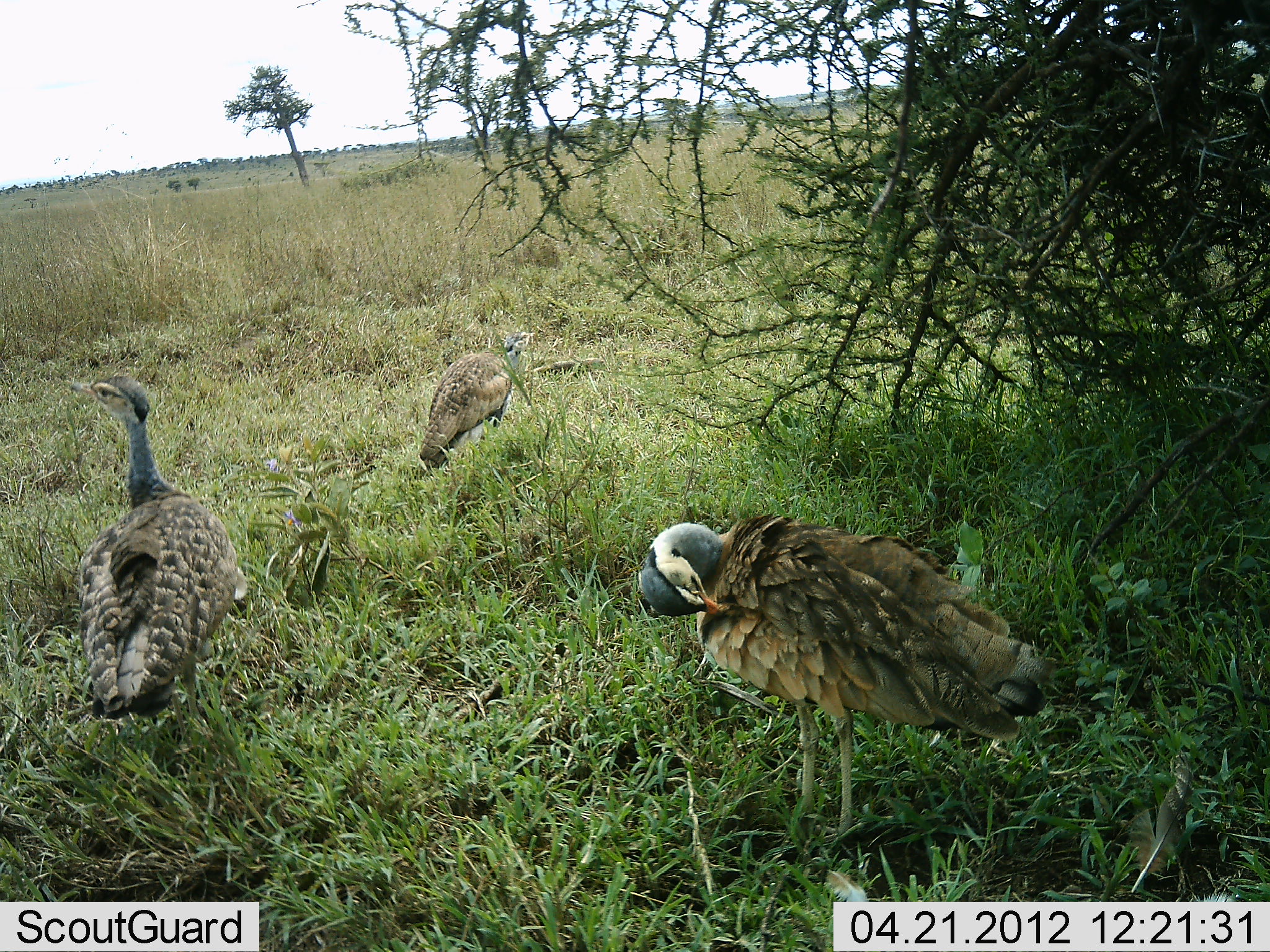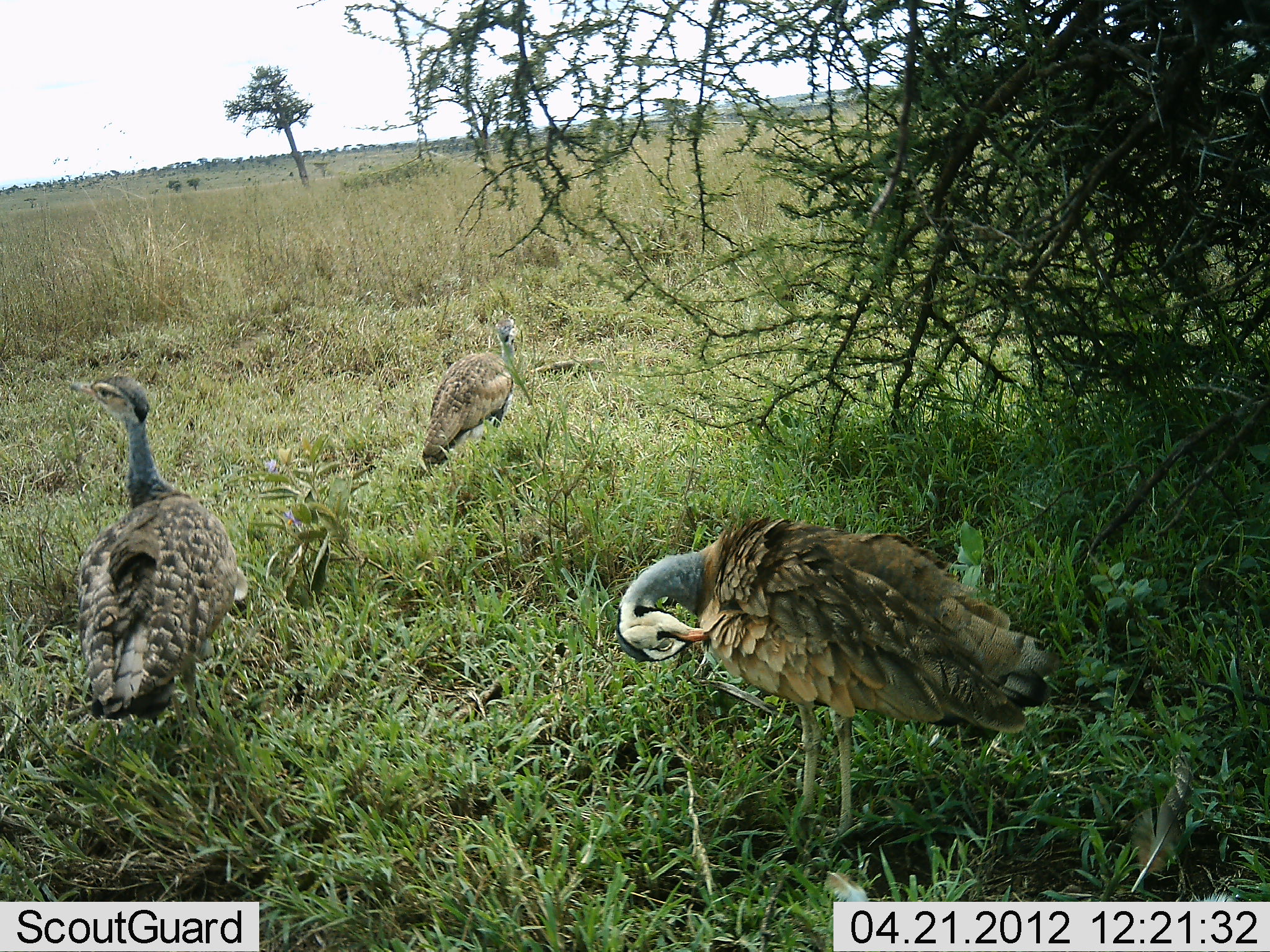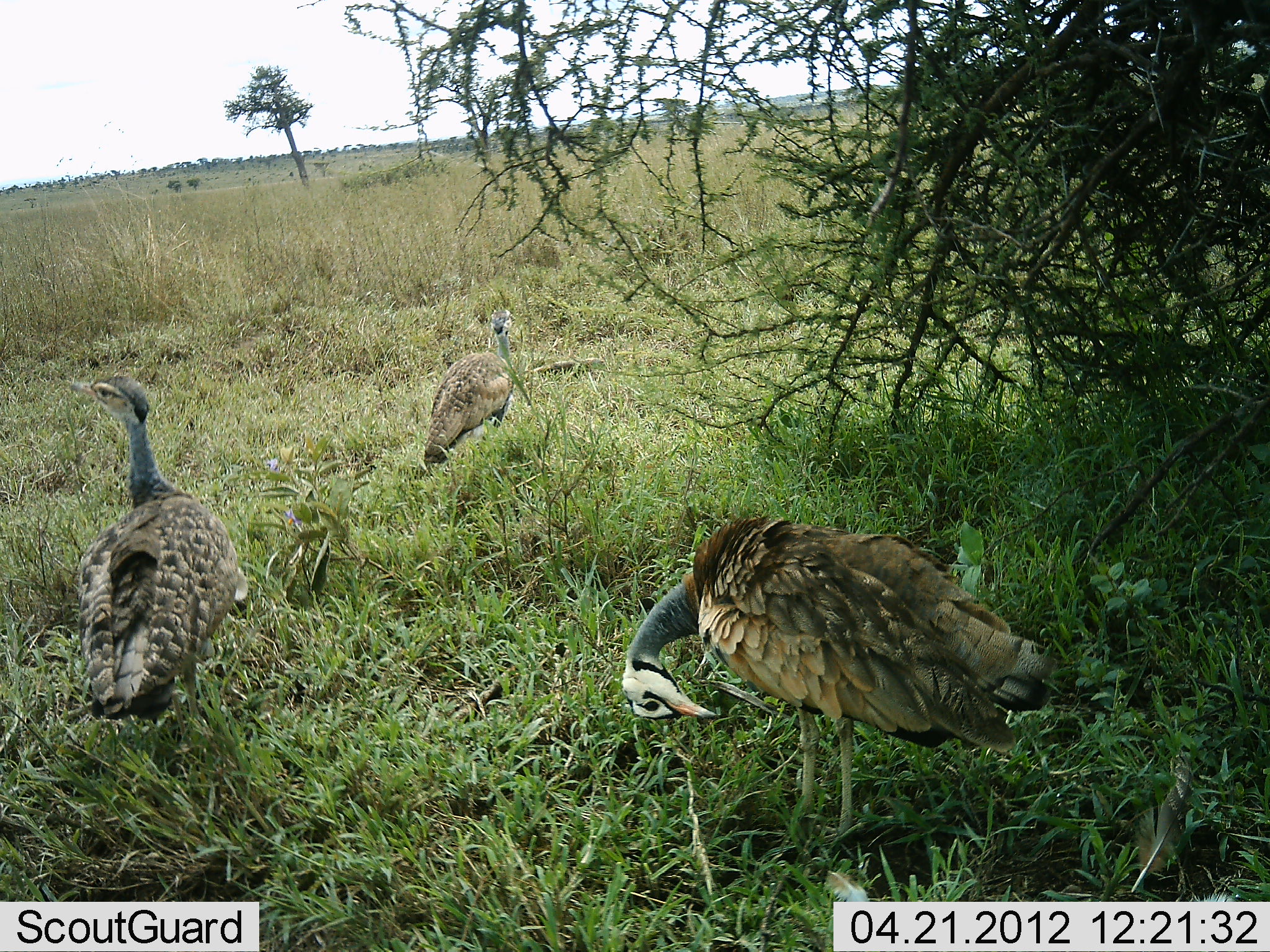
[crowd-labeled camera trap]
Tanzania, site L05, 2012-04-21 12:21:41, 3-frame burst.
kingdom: Animalia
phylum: Chordata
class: Aves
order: Otidiformes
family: Otididae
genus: Ardeotis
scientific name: Ardeotis kori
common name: kori bustard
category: koribustard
Koribustard (kori bustard) (Ardeotis kori), count 3. Behavior (volunteer vote fractions): standing 100%, resting 9%, moving 9%, interacting 9%. Young present (vote fraction): 0%. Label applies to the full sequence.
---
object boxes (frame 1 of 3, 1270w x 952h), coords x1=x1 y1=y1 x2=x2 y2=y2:
animal: x1=638 y1=509 x2=1047 y2=842; x1=63 y1=373 x2=242 y2=753; x1=417 y1=331 x2=535 y2=468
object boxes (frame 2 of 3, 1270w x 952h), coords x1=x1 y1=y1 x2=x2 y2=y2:
animal: x1=608 y1=514 x2=1053 y2=843; x1=68 y1=371 x2=248 y2=735; x1=420 y1=315 x2=518 y2=469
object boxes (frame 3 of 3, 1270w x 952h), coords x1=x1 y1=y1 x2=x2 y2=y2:
animal: x1=615 y1=511 x2=1051 y2=843; x1=57 y1=375 x2=248 y2=744; x1=423 y1=307 x2=518 y2=469